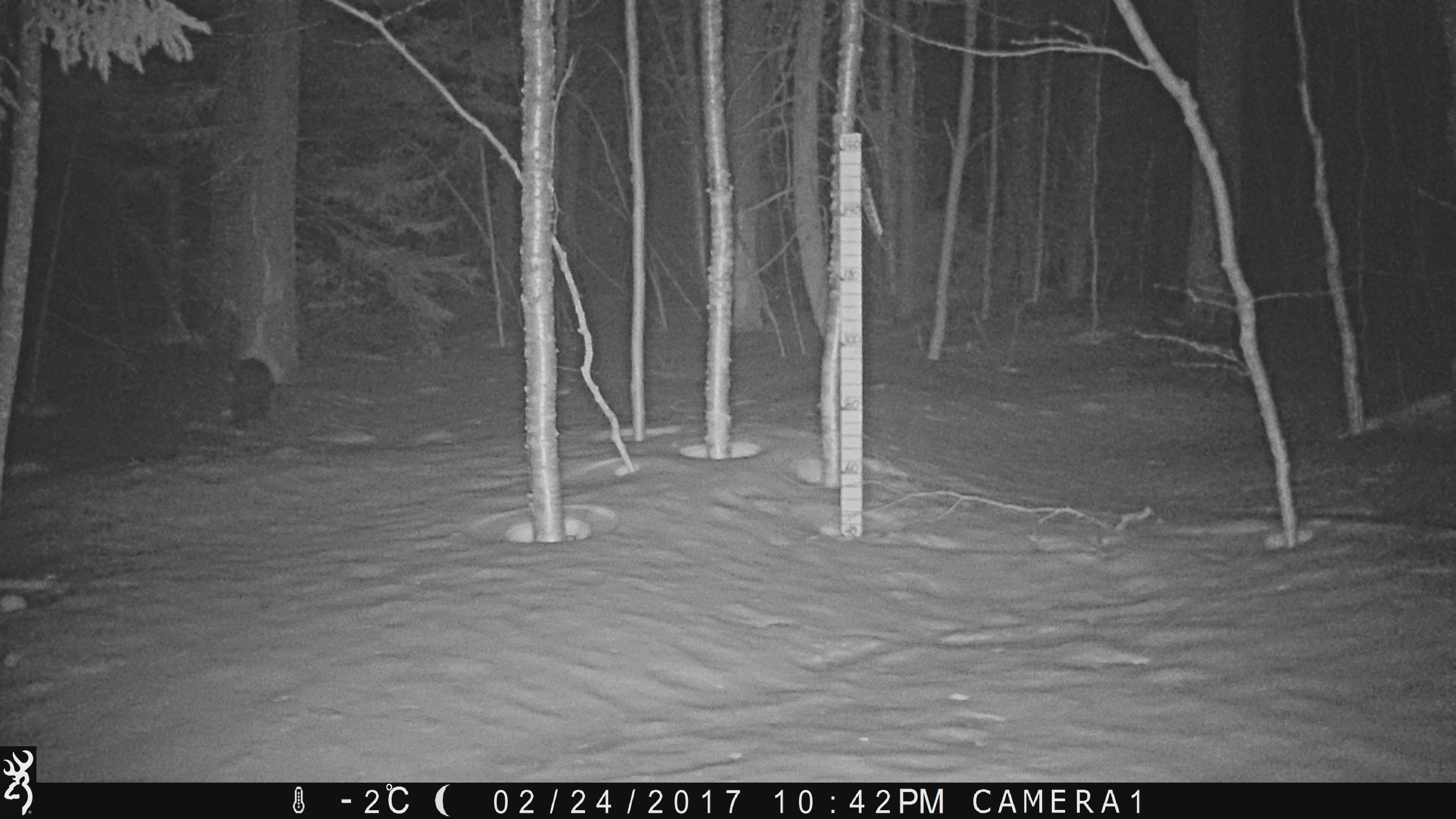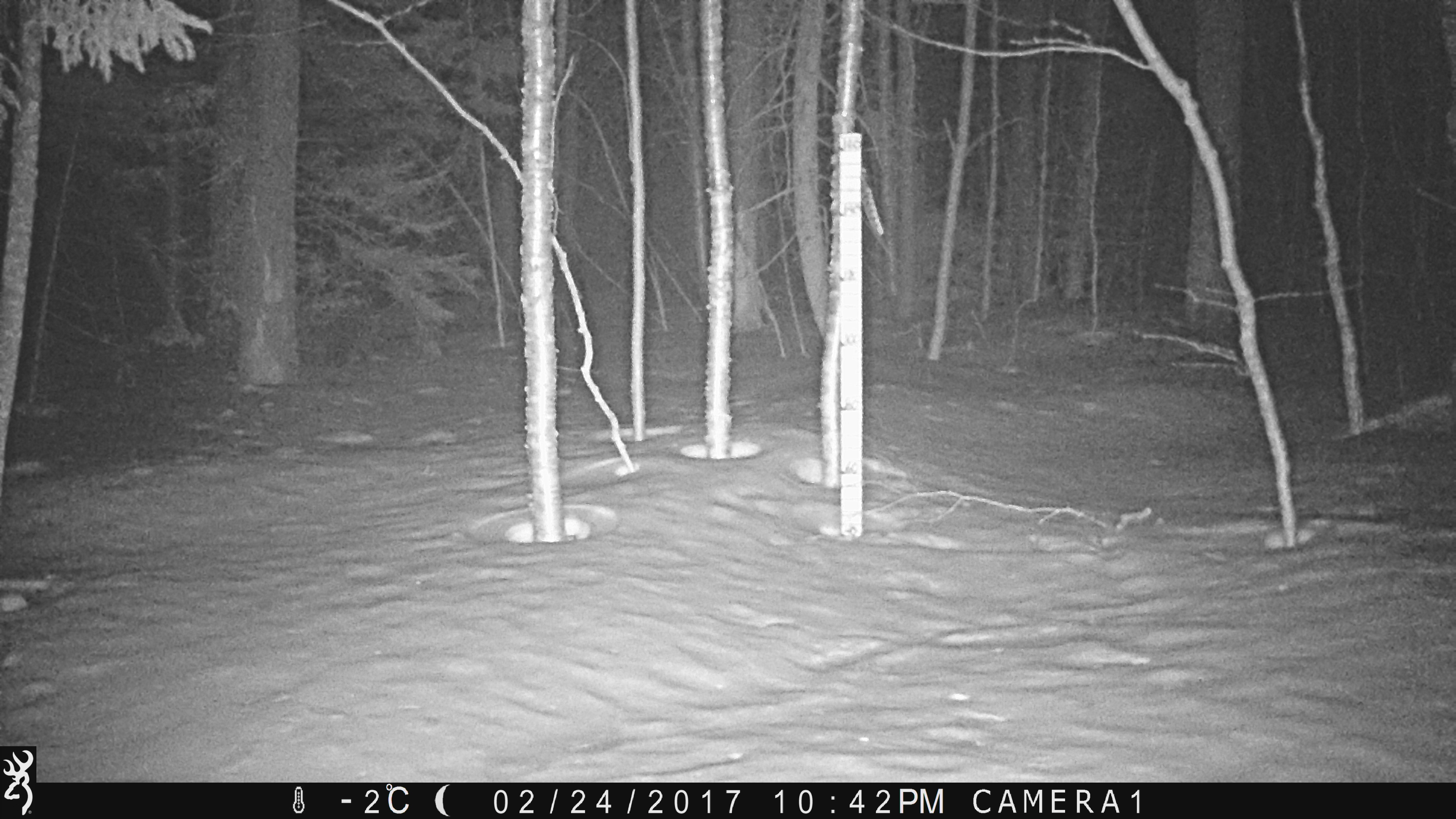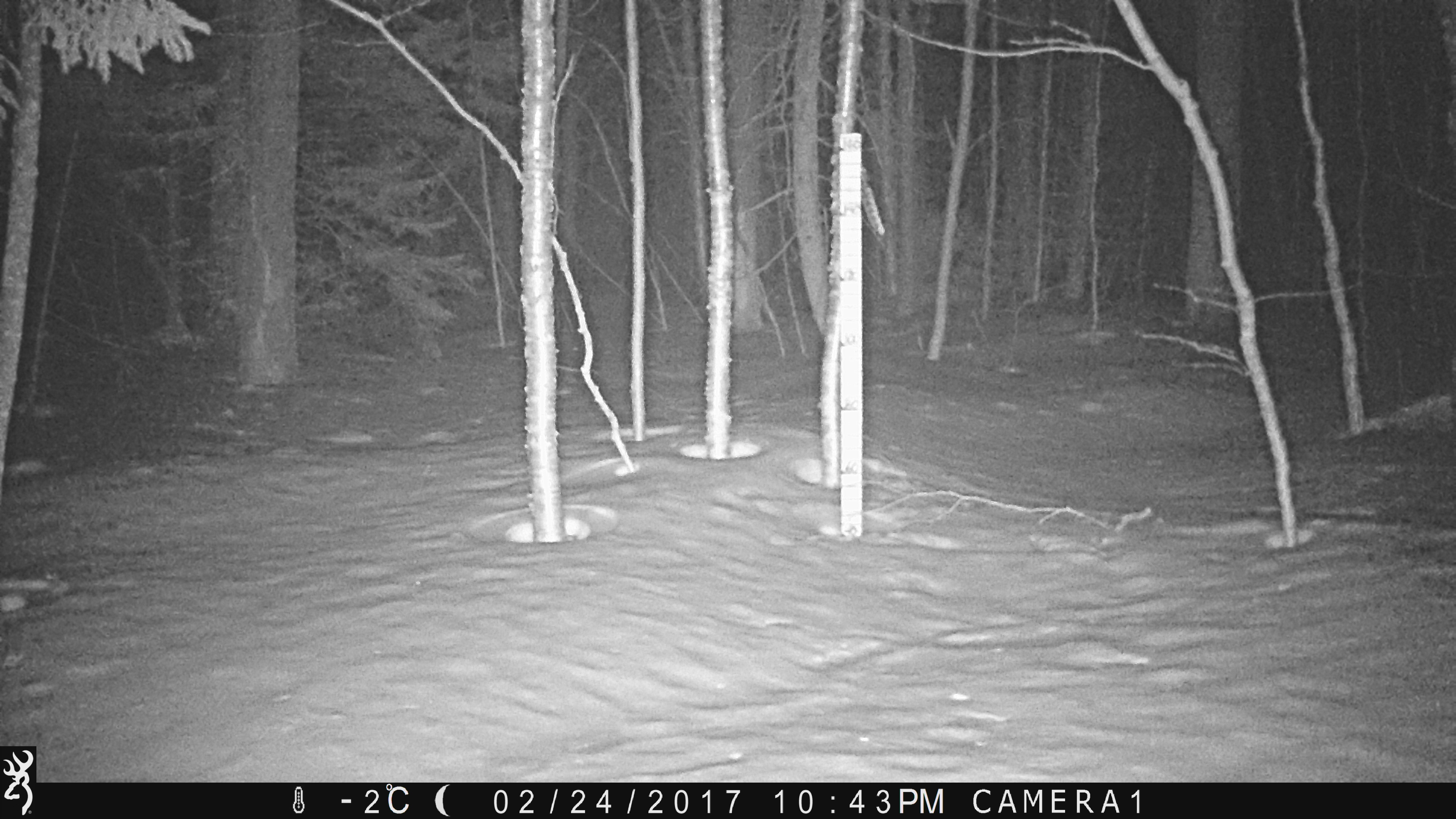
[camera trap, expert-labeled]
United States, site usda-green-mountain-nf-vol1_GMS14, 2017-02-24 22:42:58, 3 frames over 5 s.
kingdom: Animalia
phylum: Chordata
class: Mammalia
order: Carnivora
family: Mustelidae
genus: Pekania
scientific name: Pekania pennanti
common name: fisher